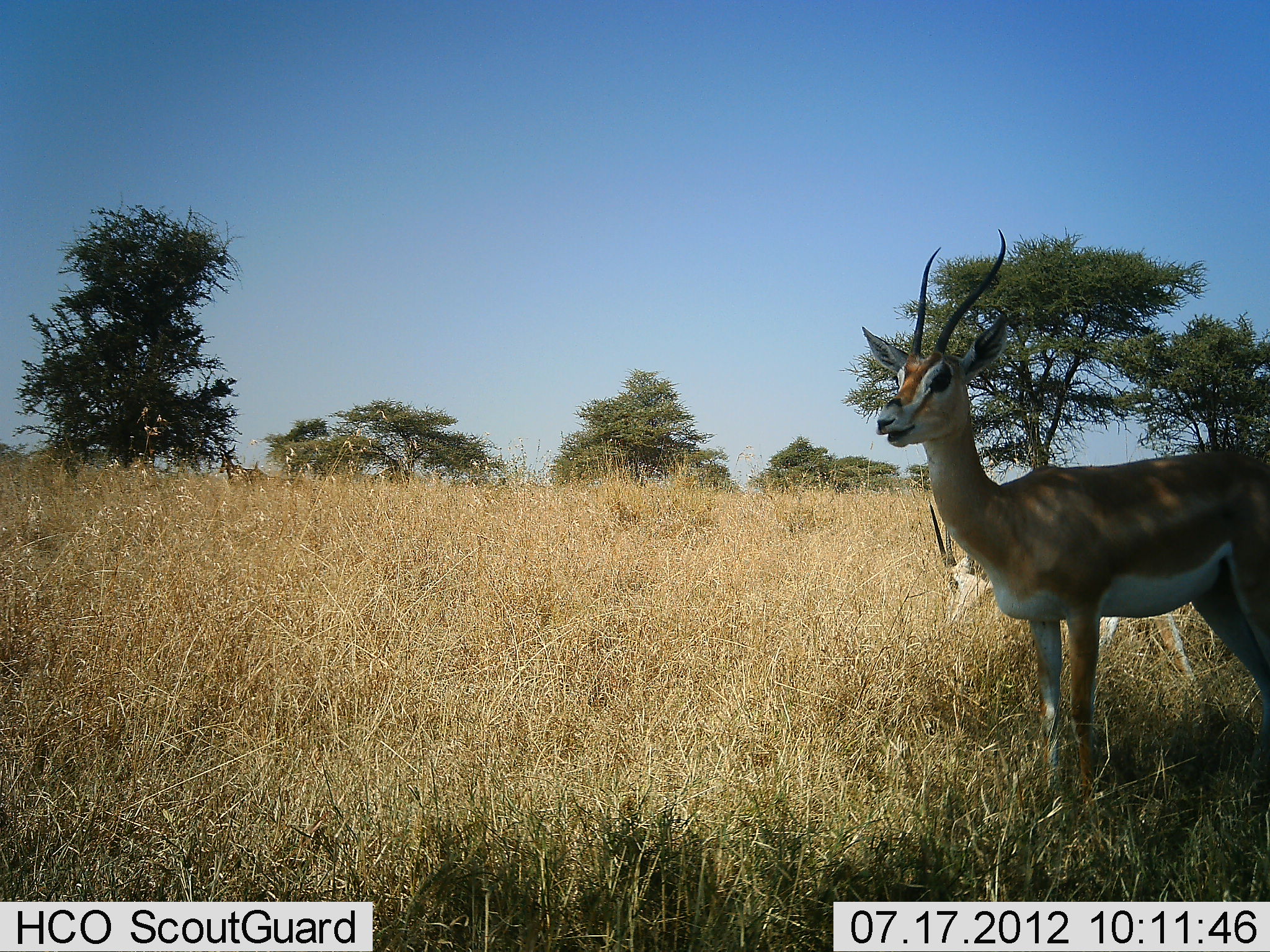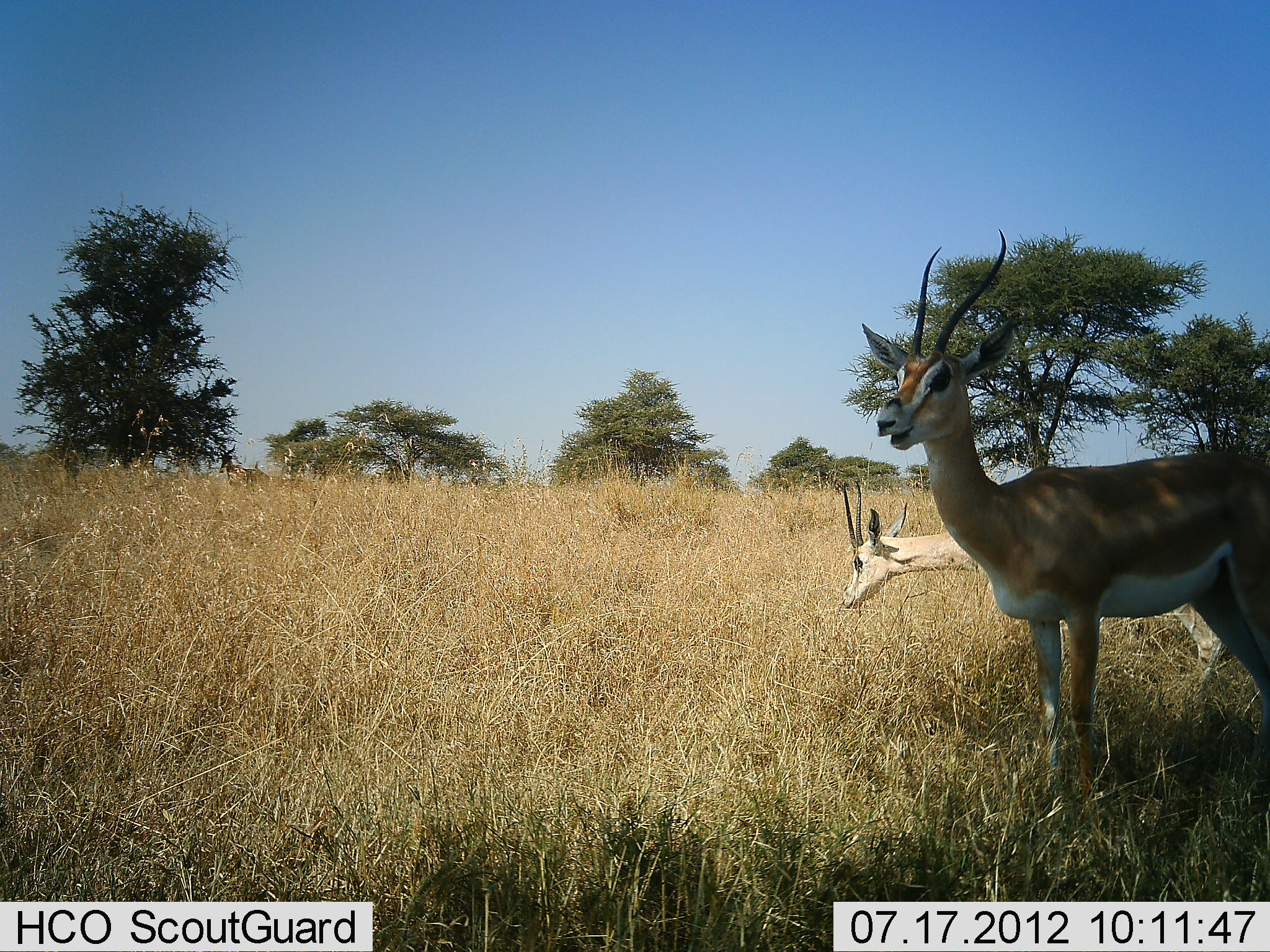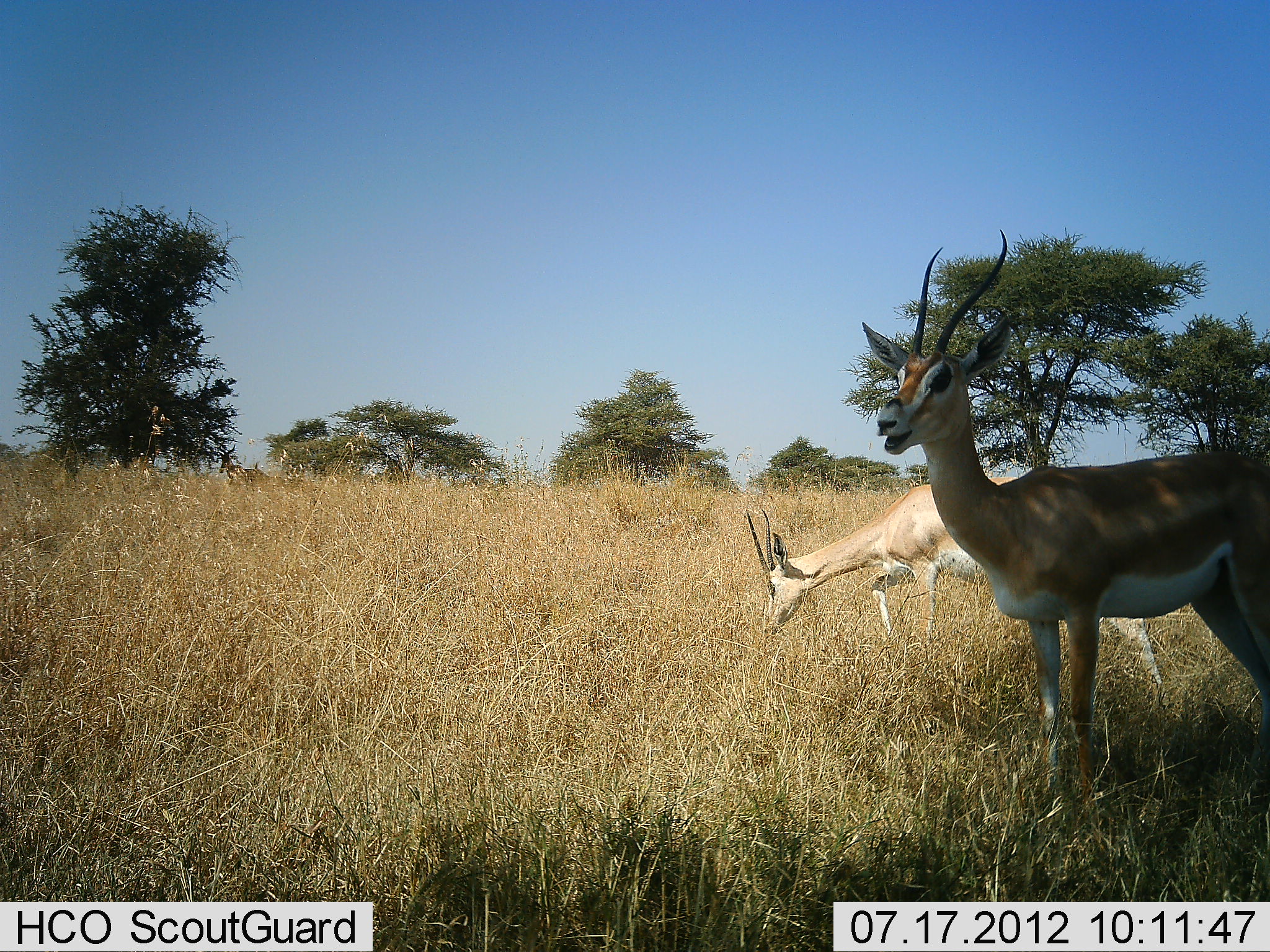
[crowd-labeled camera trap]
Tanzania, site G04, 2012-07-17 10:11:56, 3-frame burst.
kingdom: Animalia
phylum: Chordata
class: Mammalia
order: Artiodactyla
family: Bovidae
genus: Nanger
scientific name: Nanger granti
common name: grant's gazelle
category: gazellegrants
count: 2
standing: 70%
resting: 0%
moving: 40%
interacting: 0%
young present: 0%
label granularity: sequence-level